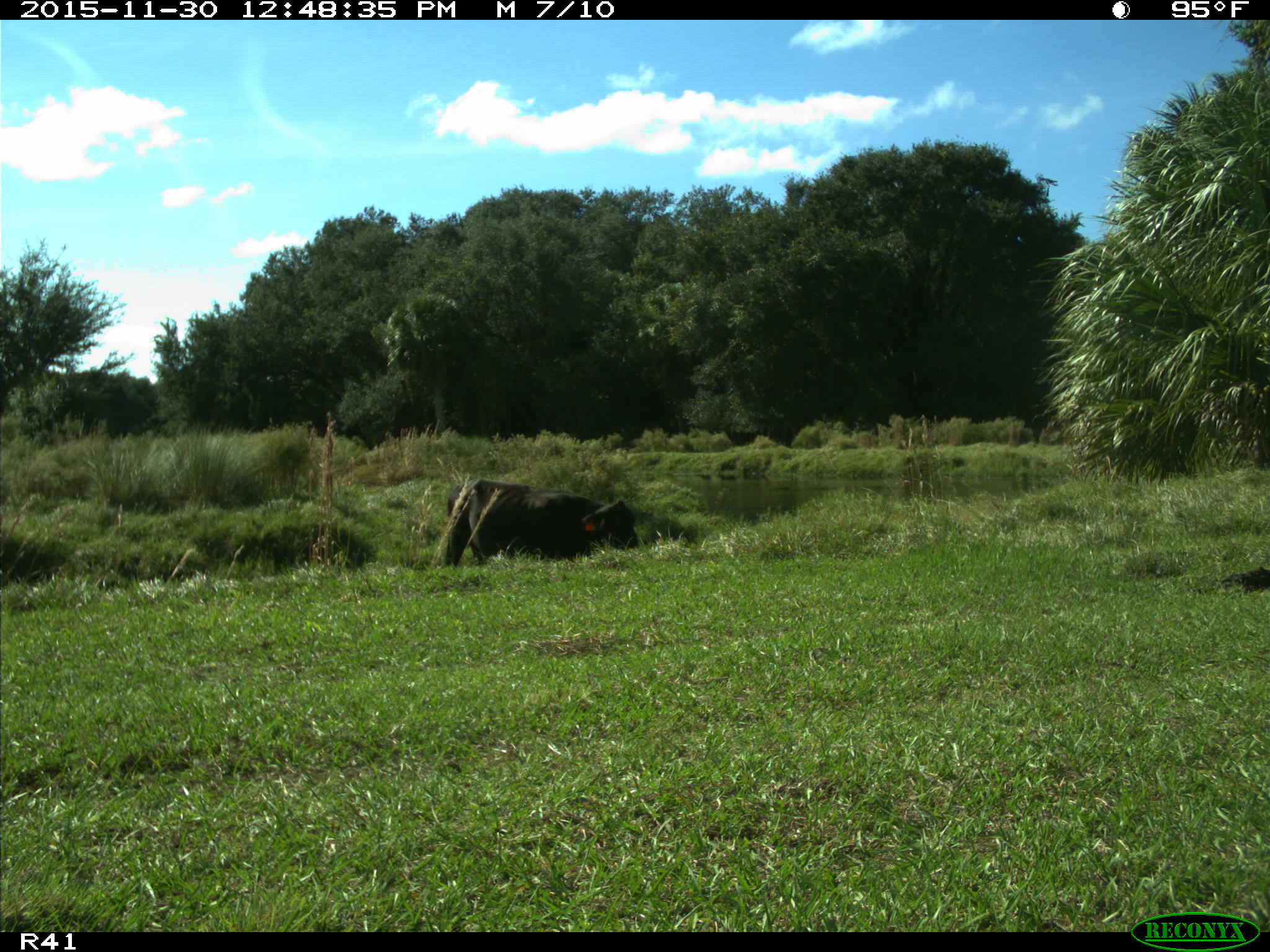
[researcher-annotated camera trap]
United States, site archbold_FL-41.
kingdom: Animalia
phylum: Chordata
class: Mammalia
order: Artiodactyla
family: Bovidae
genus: Bos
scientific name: Bos taurus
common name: domestic cow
Bos taurus (domestic cow).